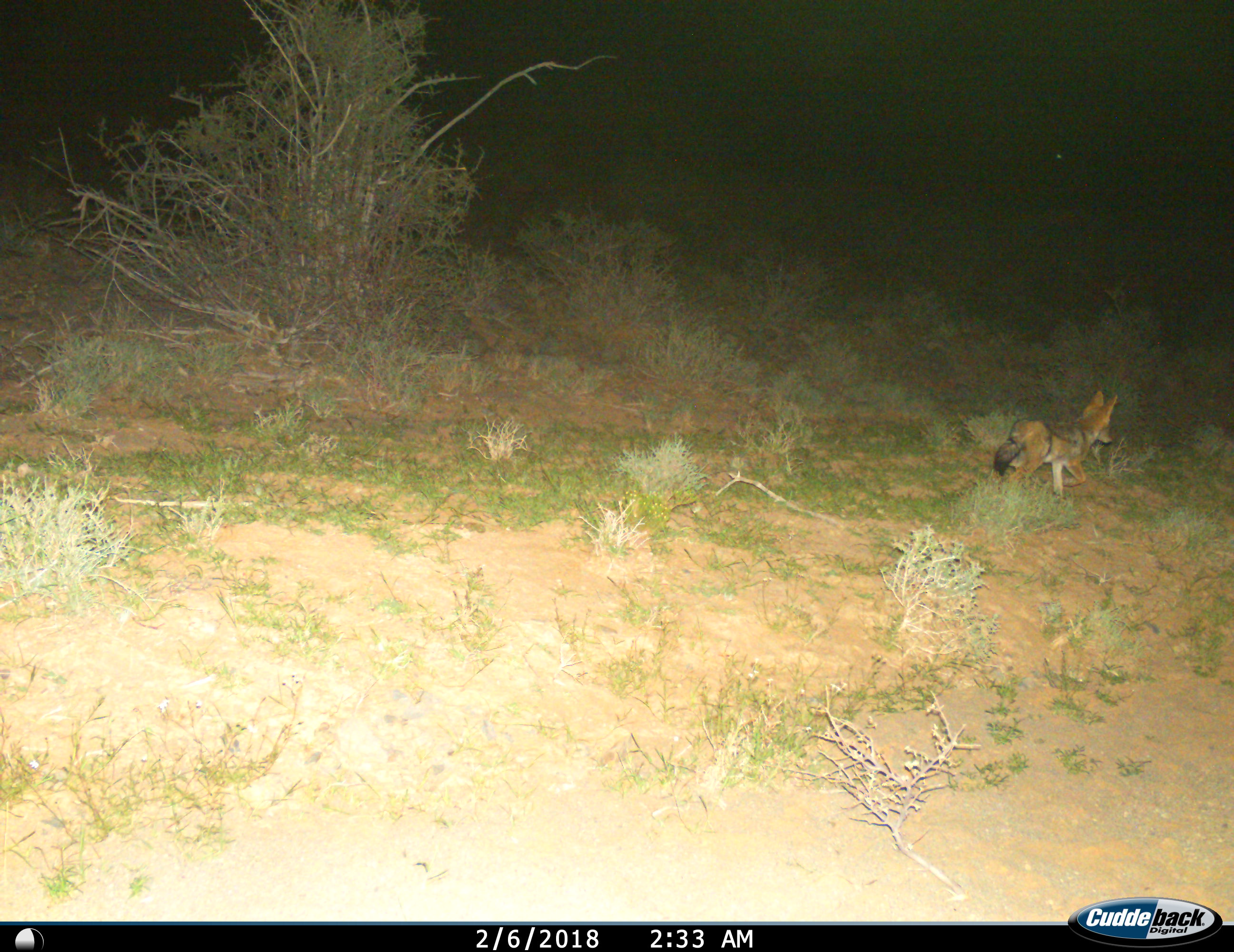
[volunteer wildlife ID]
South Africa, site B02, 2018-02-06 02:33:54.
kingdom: Animalia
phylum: Chordata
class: Mammalia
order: Carnivora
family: Canidae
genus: Lupulella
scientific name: Lupulella mesomelas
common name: black-backed jackal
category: jackalblackbacked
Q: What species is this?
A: Jackalblackbacked (black-backed jackal) (Lupulella mesomelas).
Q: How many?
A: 1.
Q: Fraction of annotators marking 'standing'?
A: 11%.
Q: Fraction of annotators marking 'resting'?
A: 0%.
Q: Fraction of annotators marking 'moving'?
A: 100%.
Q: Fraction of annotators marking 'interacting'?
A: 0%.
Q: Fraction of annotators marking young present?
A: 0%.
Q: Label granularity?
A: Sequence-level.